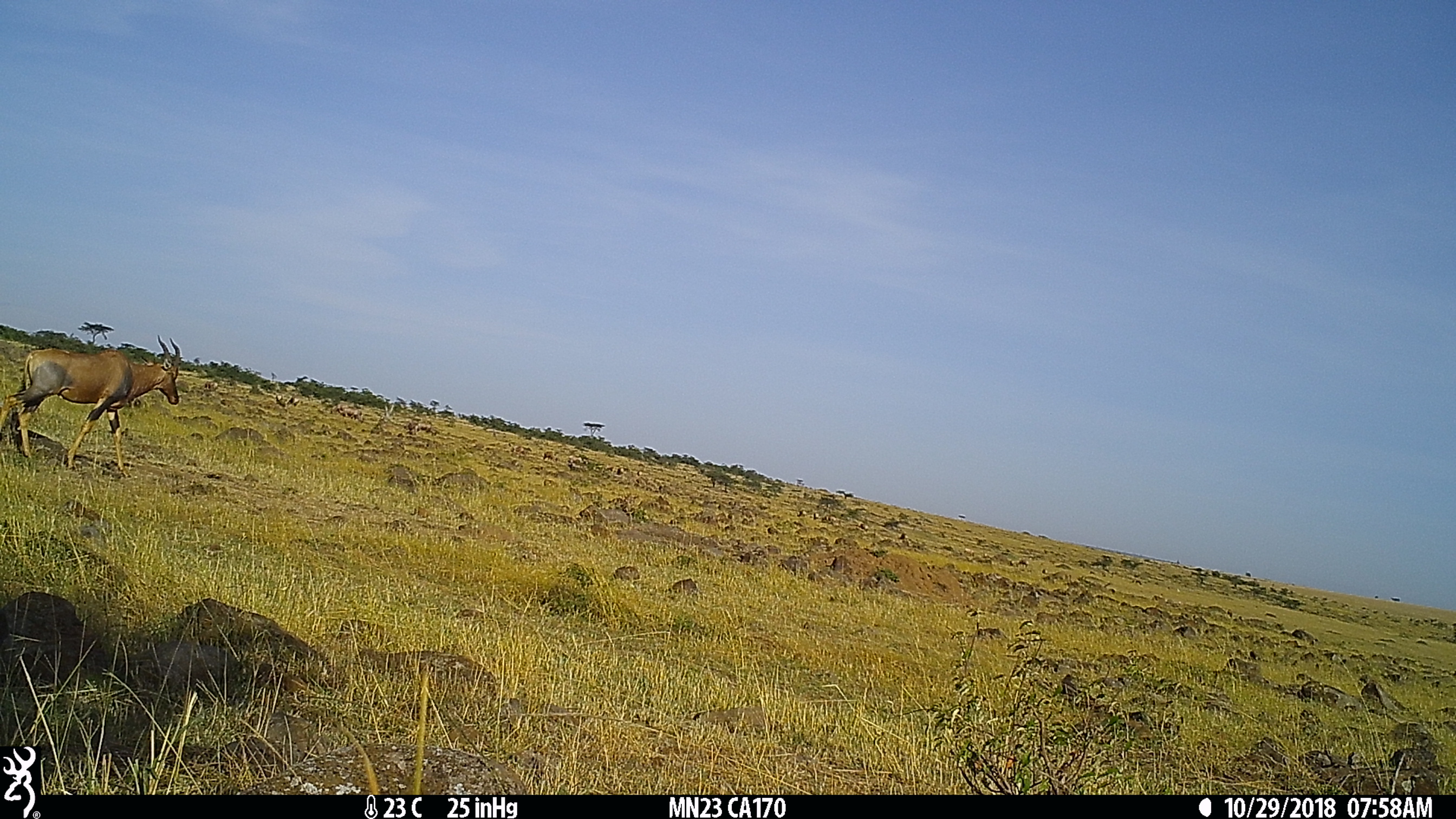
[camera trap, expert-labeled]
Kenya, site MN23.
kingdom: Animalia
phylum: Chordata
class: Mammalia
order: Artiodactyla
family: Bovidae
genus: Damaliscus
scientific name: Damaliscus lunatus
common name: topi